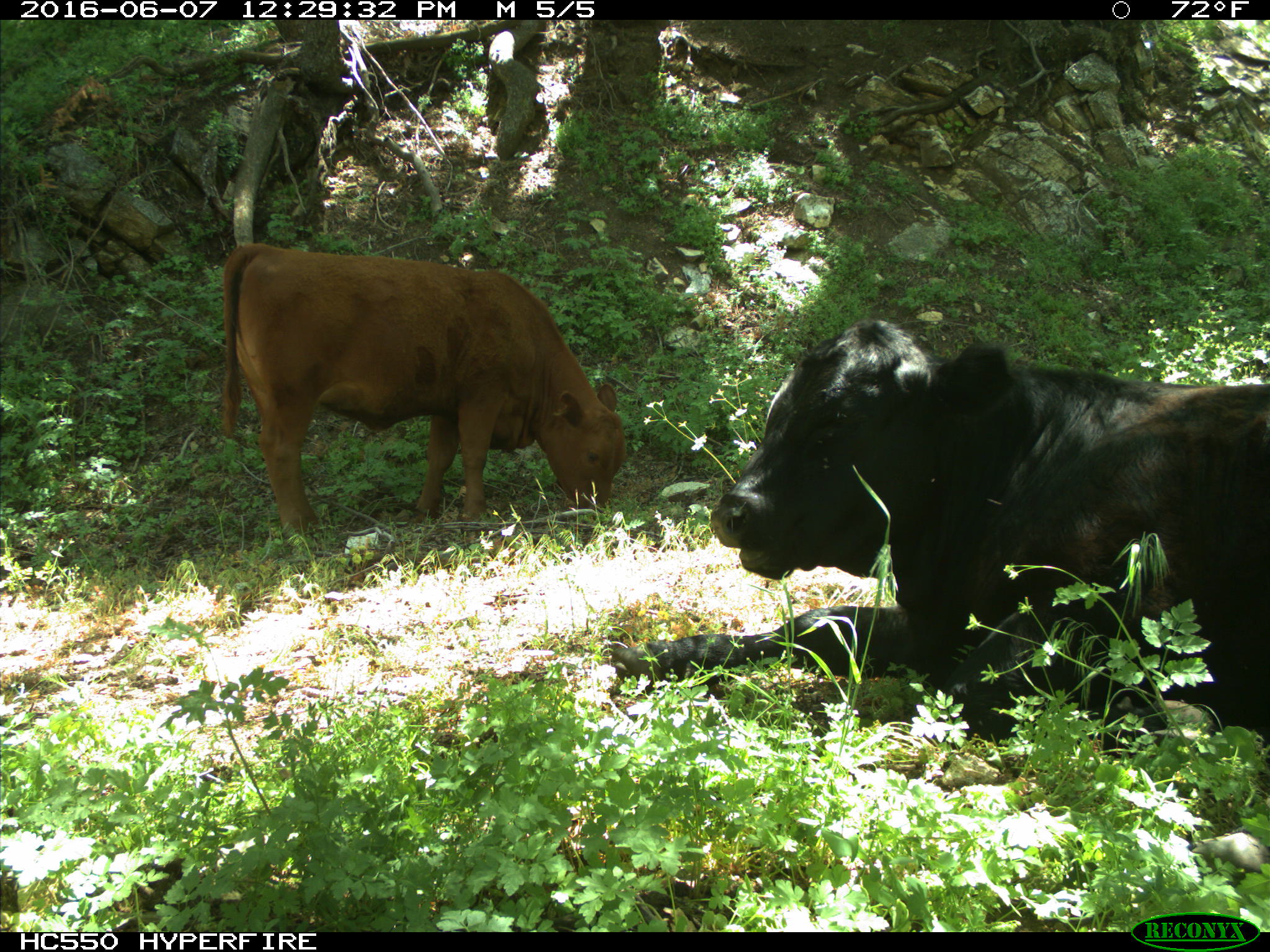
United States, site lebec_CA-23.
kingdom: Animalia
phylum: Chordata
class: Mammalia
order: Artiodactyla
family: Bovidae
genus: Bos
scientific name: Bos taurus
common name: domestic cow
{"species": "Bos taurus (domestic cow)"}